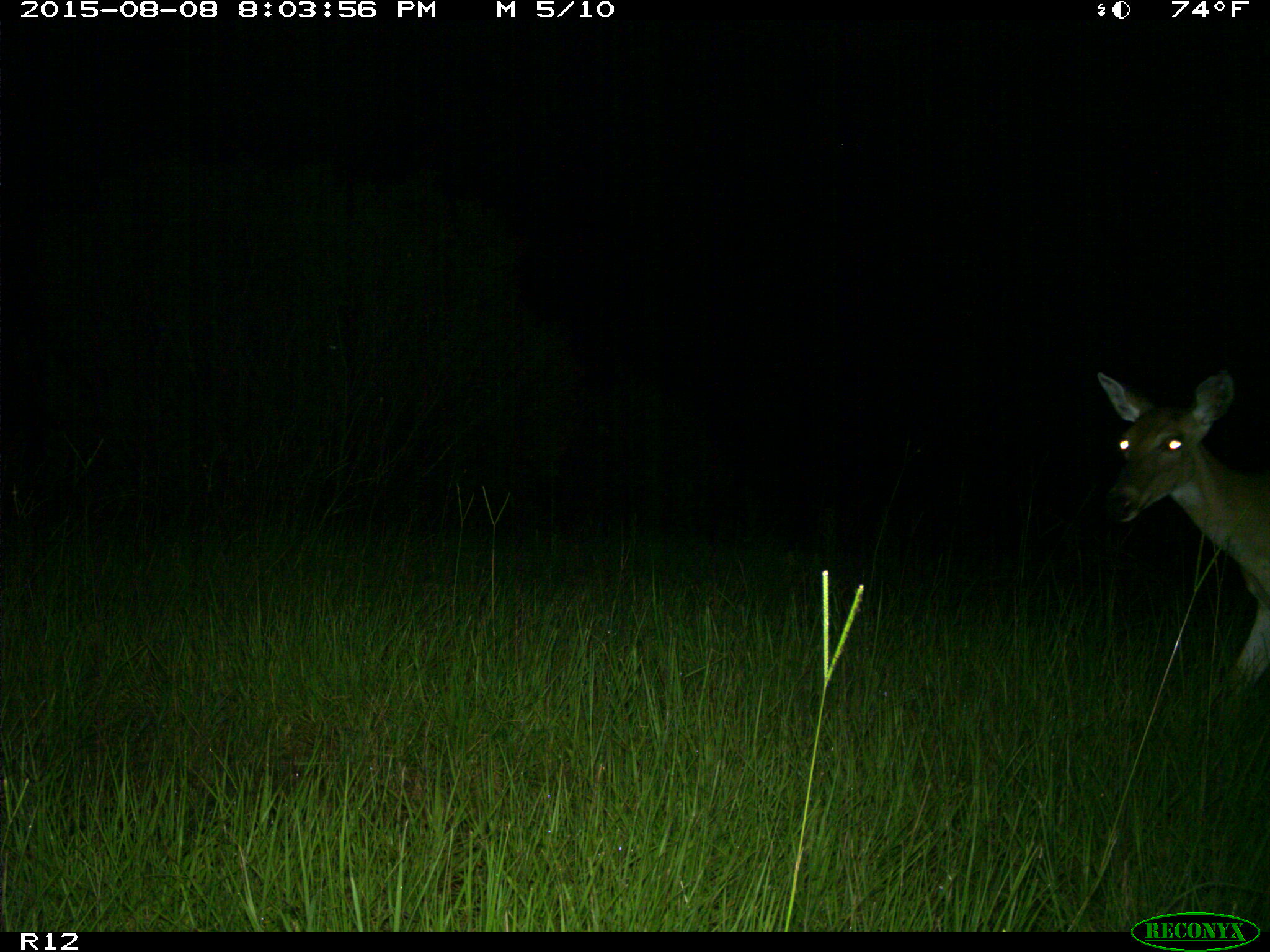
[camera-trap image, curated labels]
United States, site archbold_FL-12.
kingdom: Animalia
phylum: Chordata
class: Mammalia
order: Artiodactyla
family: Cervidae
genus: Odocoileus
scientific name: Odocoileus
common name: deer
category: unidentified deer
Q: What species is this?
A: Unidentified deer (deer) (Odocoileus).